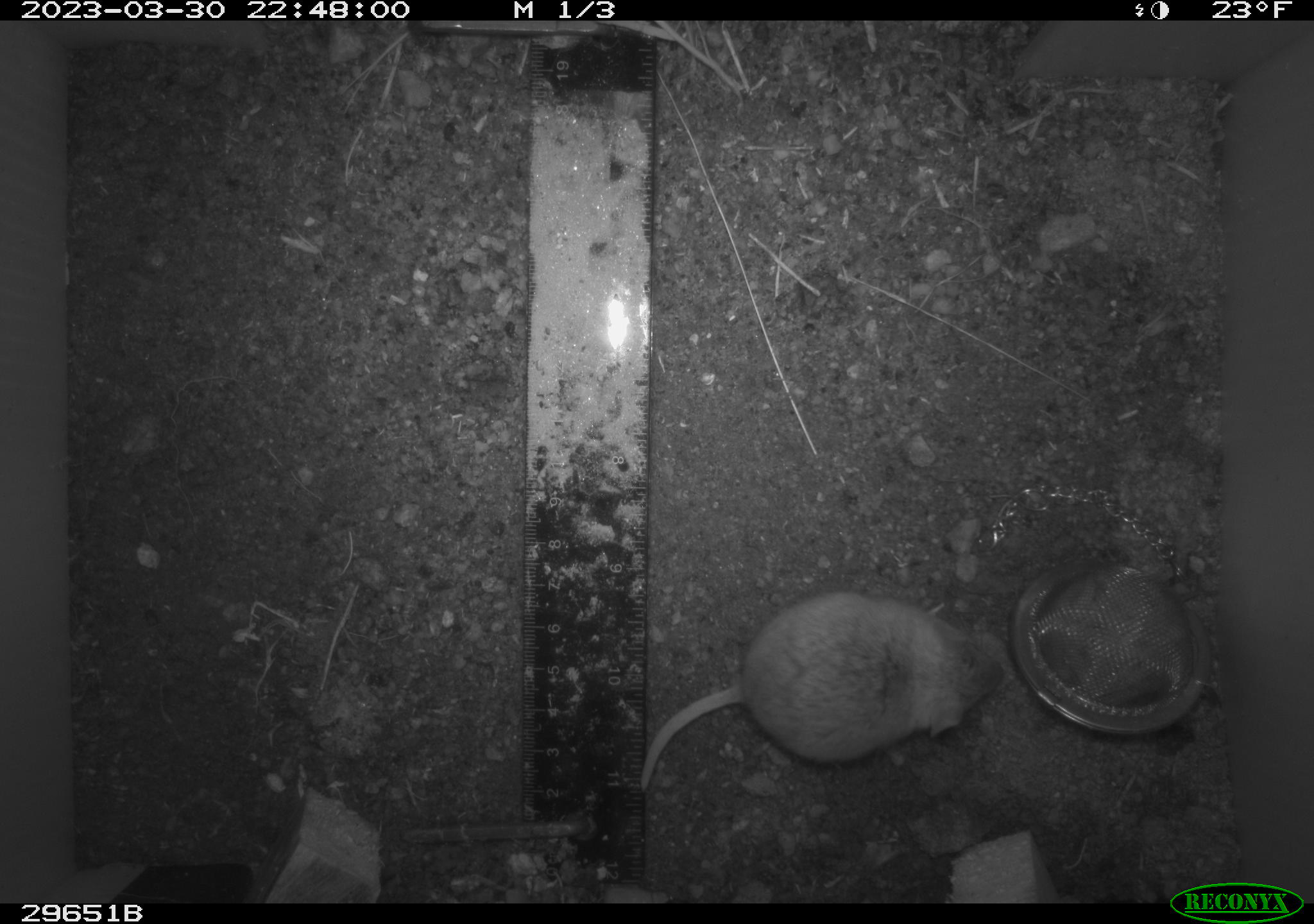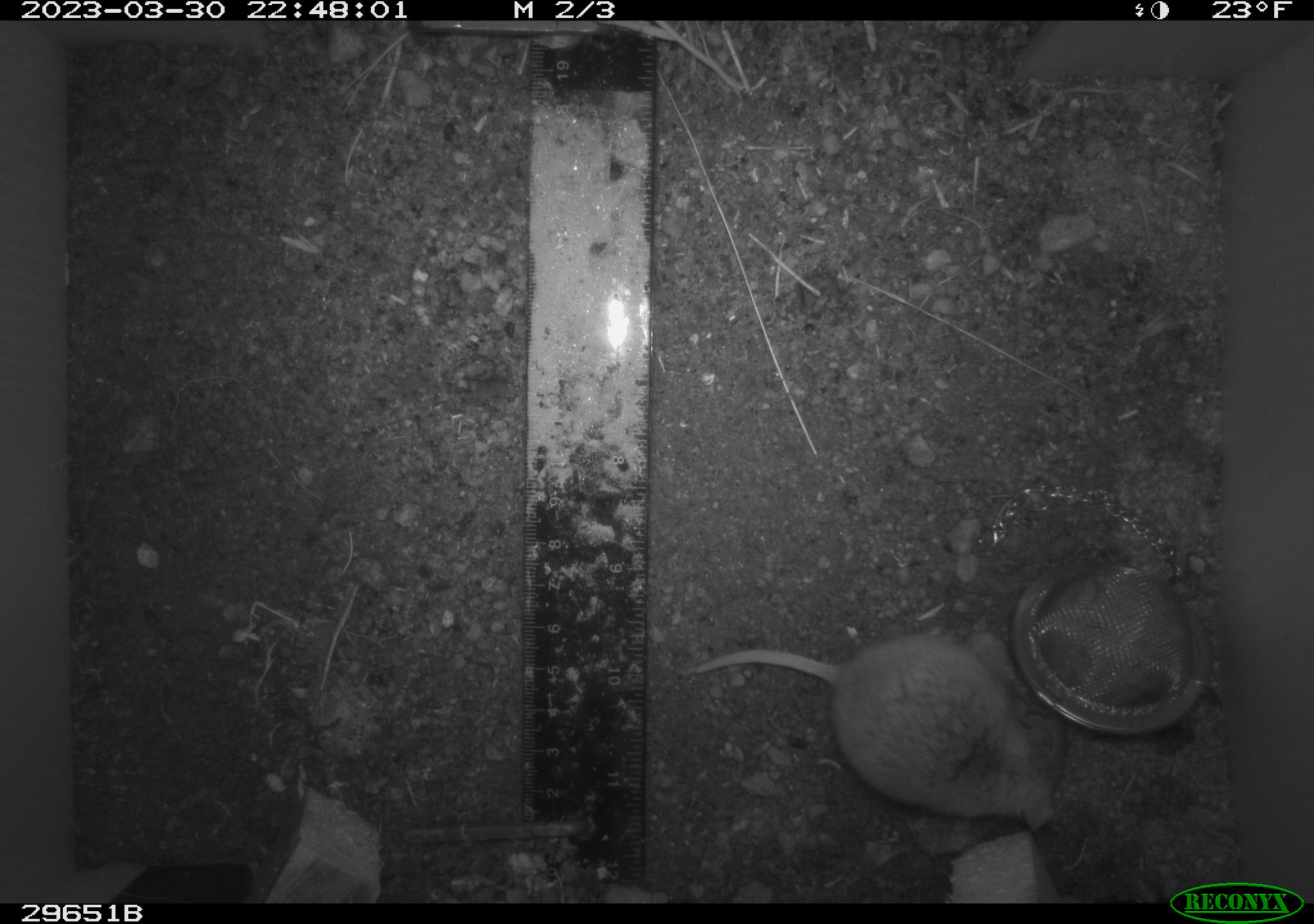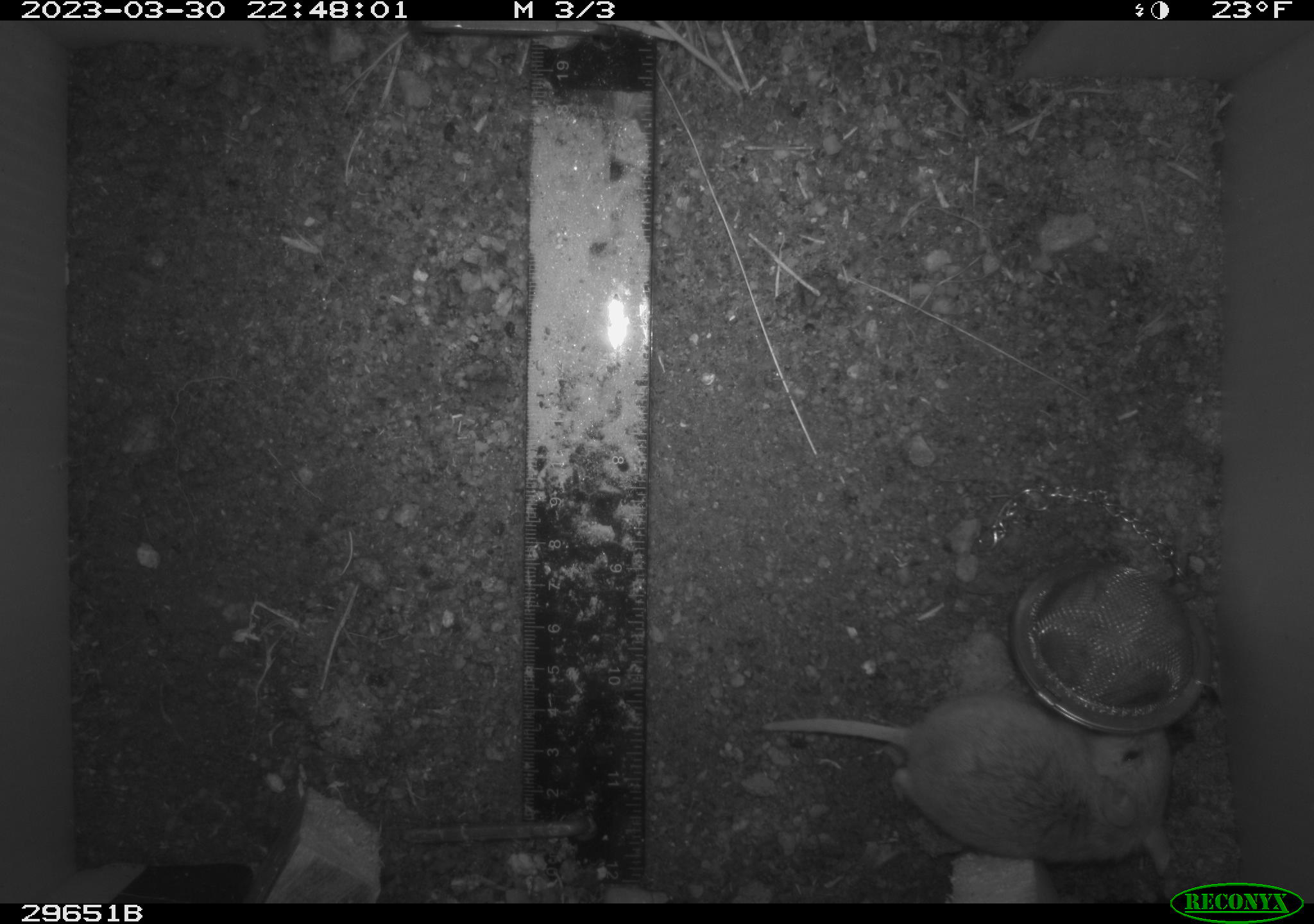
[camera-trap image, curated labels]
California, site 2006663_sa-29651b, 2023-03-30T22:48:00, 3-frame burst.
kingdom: Animalia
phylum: Chordata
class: Mammalia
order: Rodentia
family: Cricetidae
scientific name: Arvicolinae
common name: voles, lemmings, and muskrats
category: arvicolinae subfamily